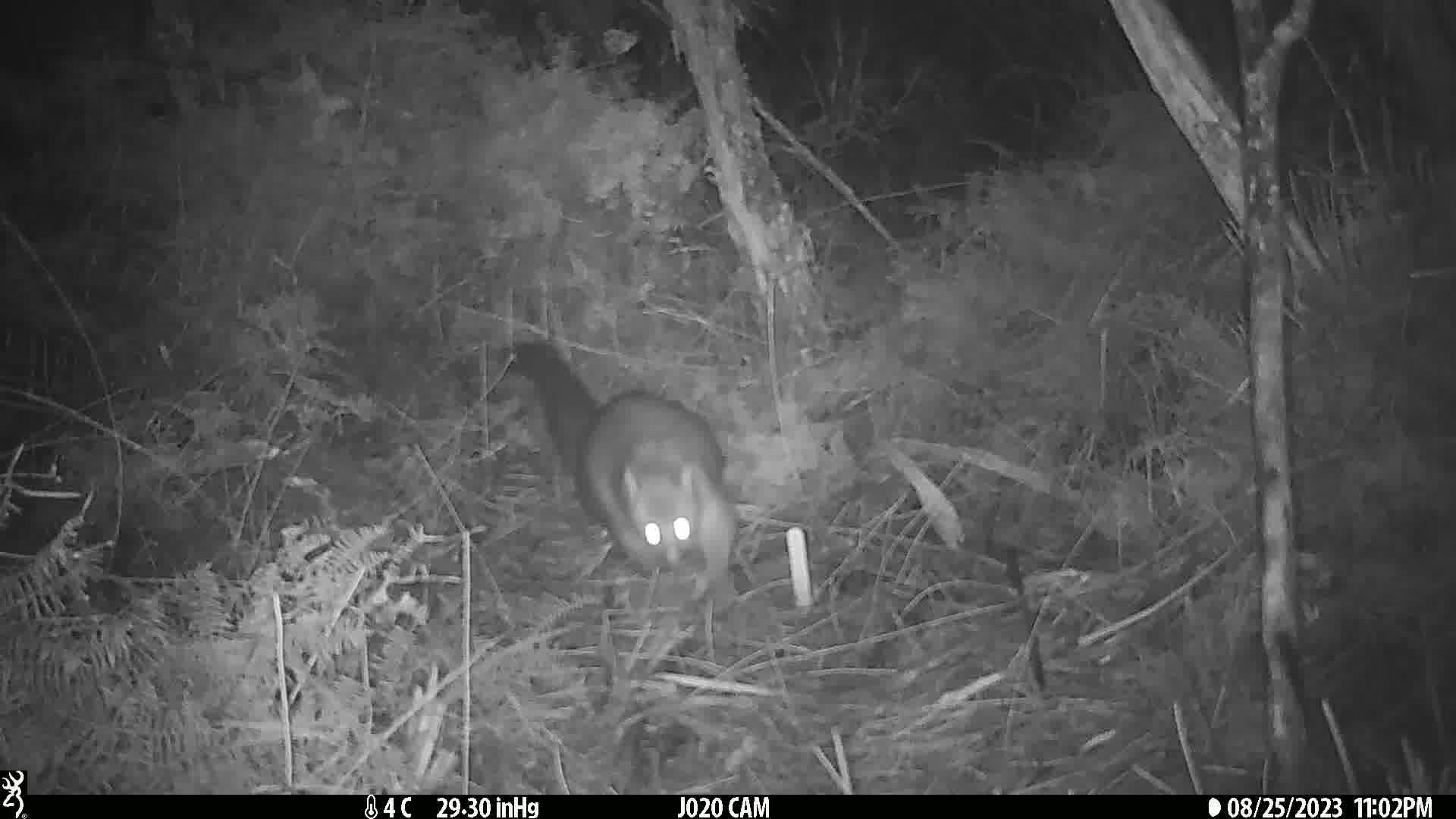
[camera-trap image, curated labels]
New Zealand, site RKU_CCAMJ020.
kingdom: Animalia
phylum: Chordata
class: Mammalia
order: Diprotodontia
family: Phalangeridae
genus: Trichosurus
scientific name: Trichosurus vulpecula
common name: common brushtail possum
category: possum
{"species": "possum (common brushtail possum) (Trichosurus vulpecula)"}